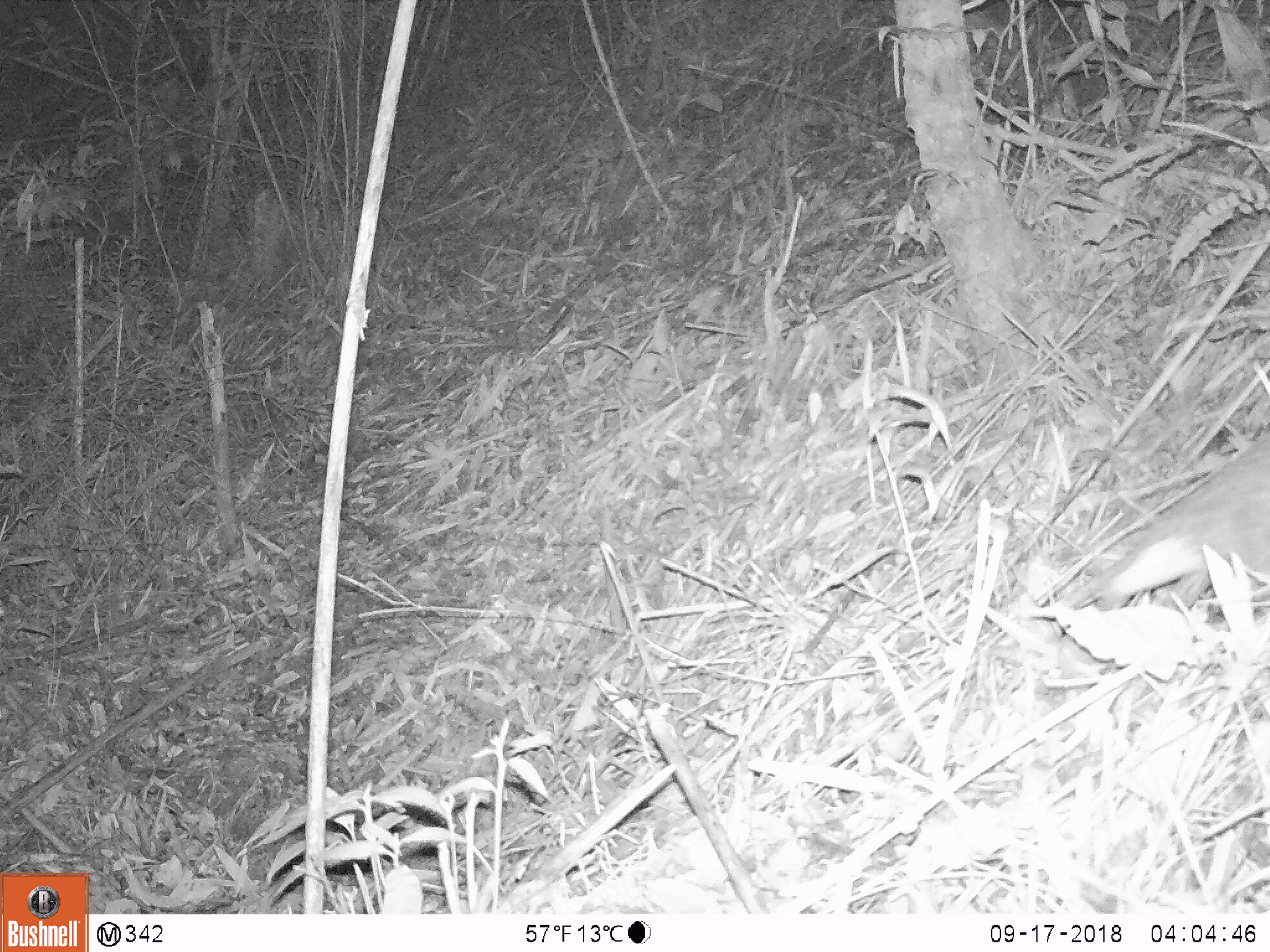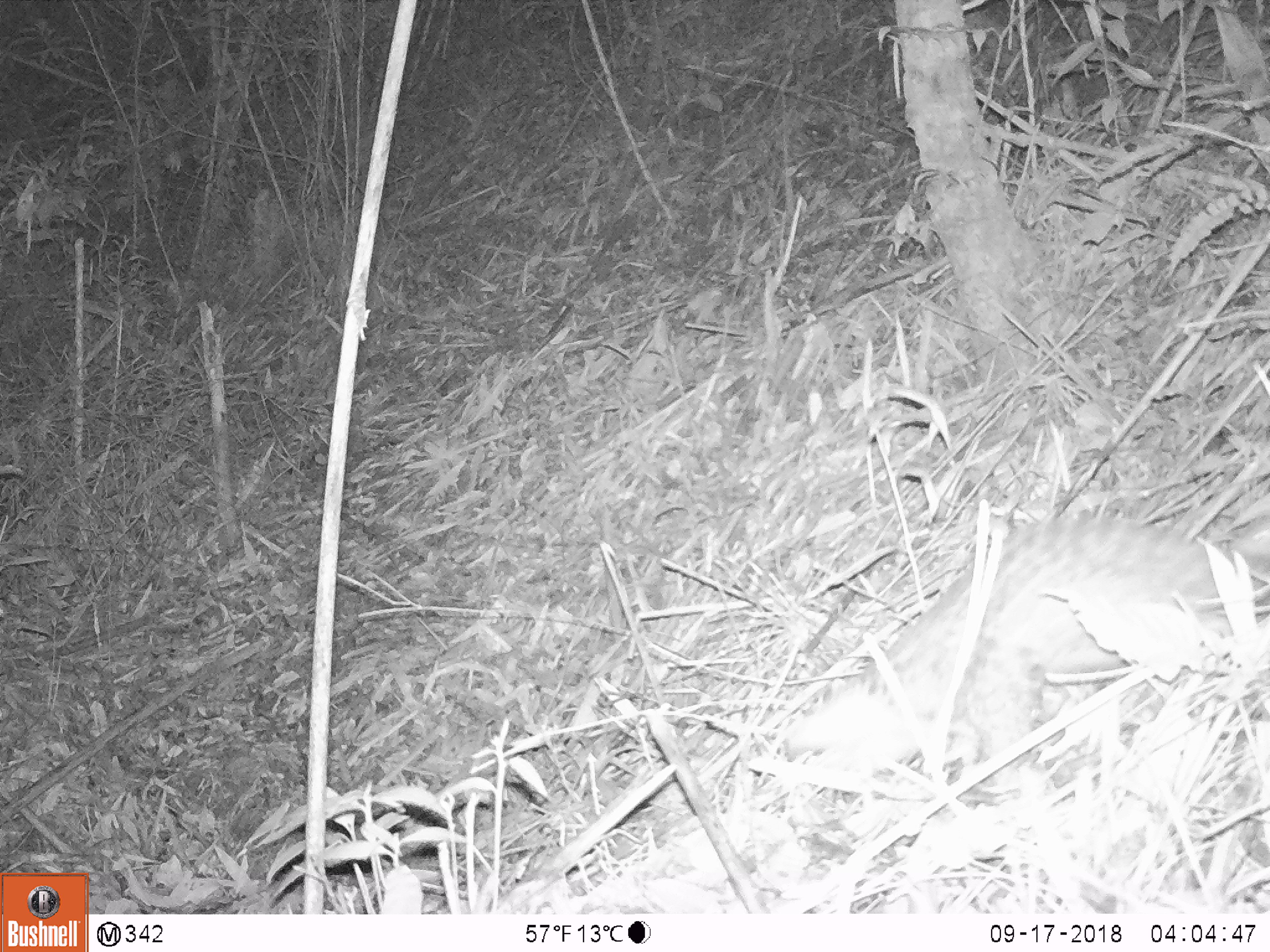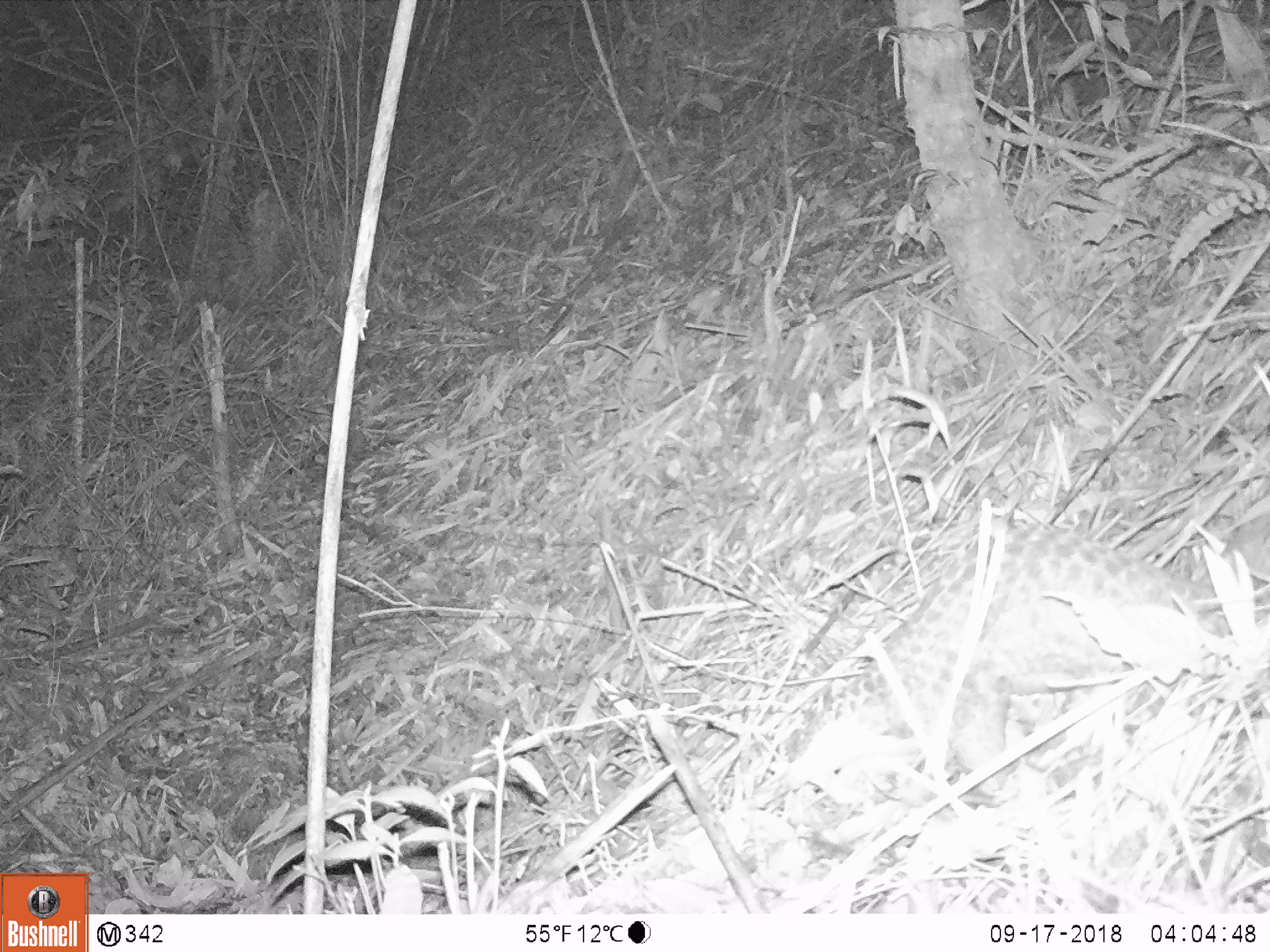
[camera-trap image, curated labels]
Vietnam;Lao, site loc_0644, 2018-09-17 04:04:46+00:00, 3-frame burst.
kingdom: Animalia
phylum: Chordata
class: Mammalia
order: Pholidota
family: Manidae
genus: Manis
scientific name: Manis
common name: asian pangolins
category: pangolin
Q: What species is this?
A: Pangolin (asian pangolins) (Manis).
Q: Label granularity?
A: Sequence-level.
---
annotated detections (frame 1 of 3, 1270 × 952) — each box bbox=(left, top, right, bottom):
pangolin: bbox=(1069, 418, 1270, 609)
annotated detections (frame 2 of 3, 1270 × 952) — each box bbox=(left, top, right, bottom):
pangolin: bbox=(784, 512, 1270, 769)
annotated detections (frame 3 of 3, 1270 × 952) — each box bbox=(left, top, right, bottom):
pangolin: bbox=(790, 509, 1270, 797)